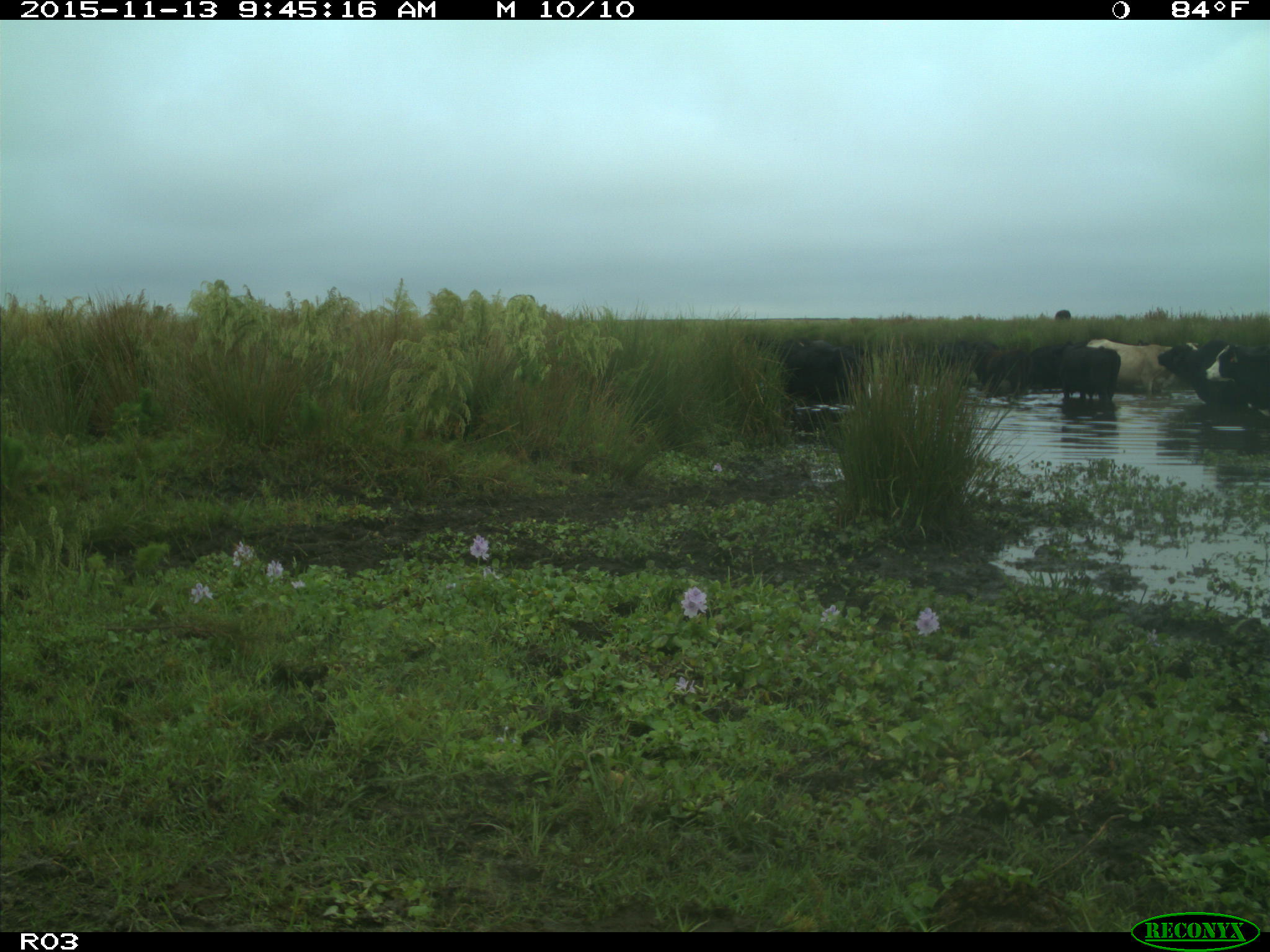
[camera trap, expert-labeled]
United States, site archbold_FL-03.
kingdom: Animalia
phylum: Chordata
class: Mammalia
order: Artiodactyla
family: Bovidae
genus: Bos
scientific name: Bos taurus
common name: domestic cow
Bos taurus (domestic cow).